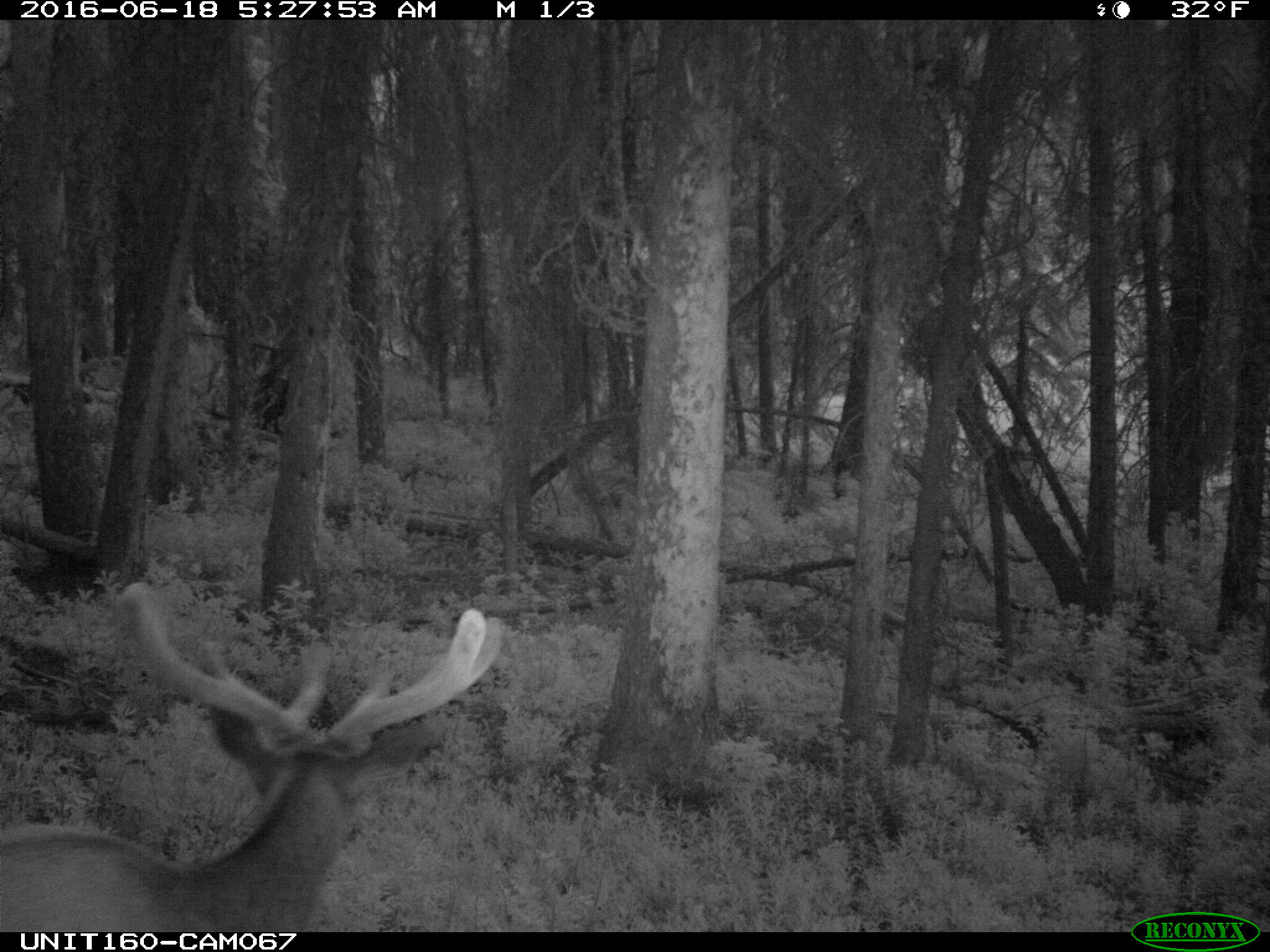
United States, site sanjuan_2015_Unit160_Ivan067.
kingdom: Animalia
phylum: Chordata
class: Mammalia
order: Artiodactyla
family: Cervidae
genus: Cervus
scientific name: Cervus elaphus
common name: red deer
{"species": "Cervus elaphus (red deer)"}